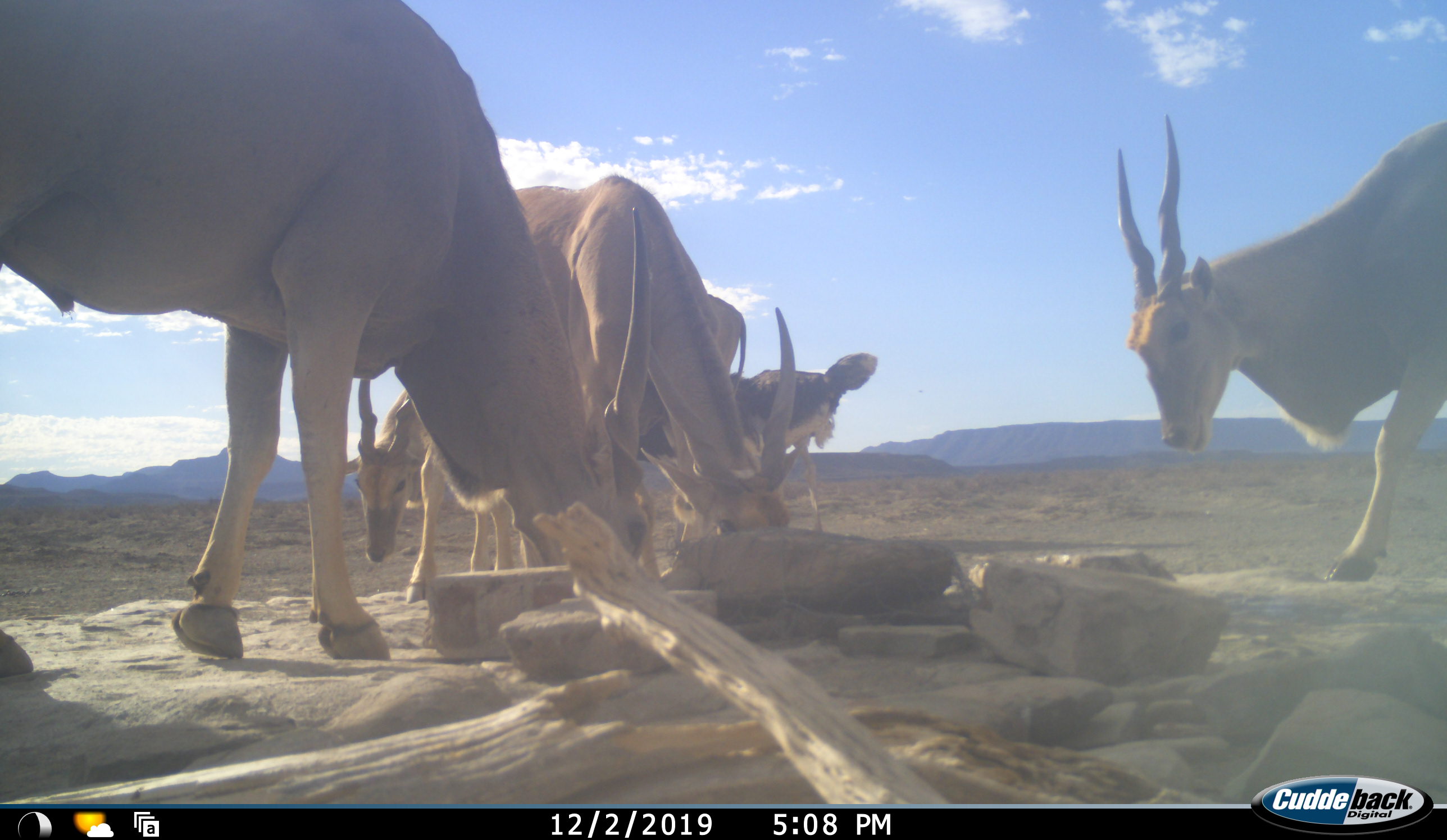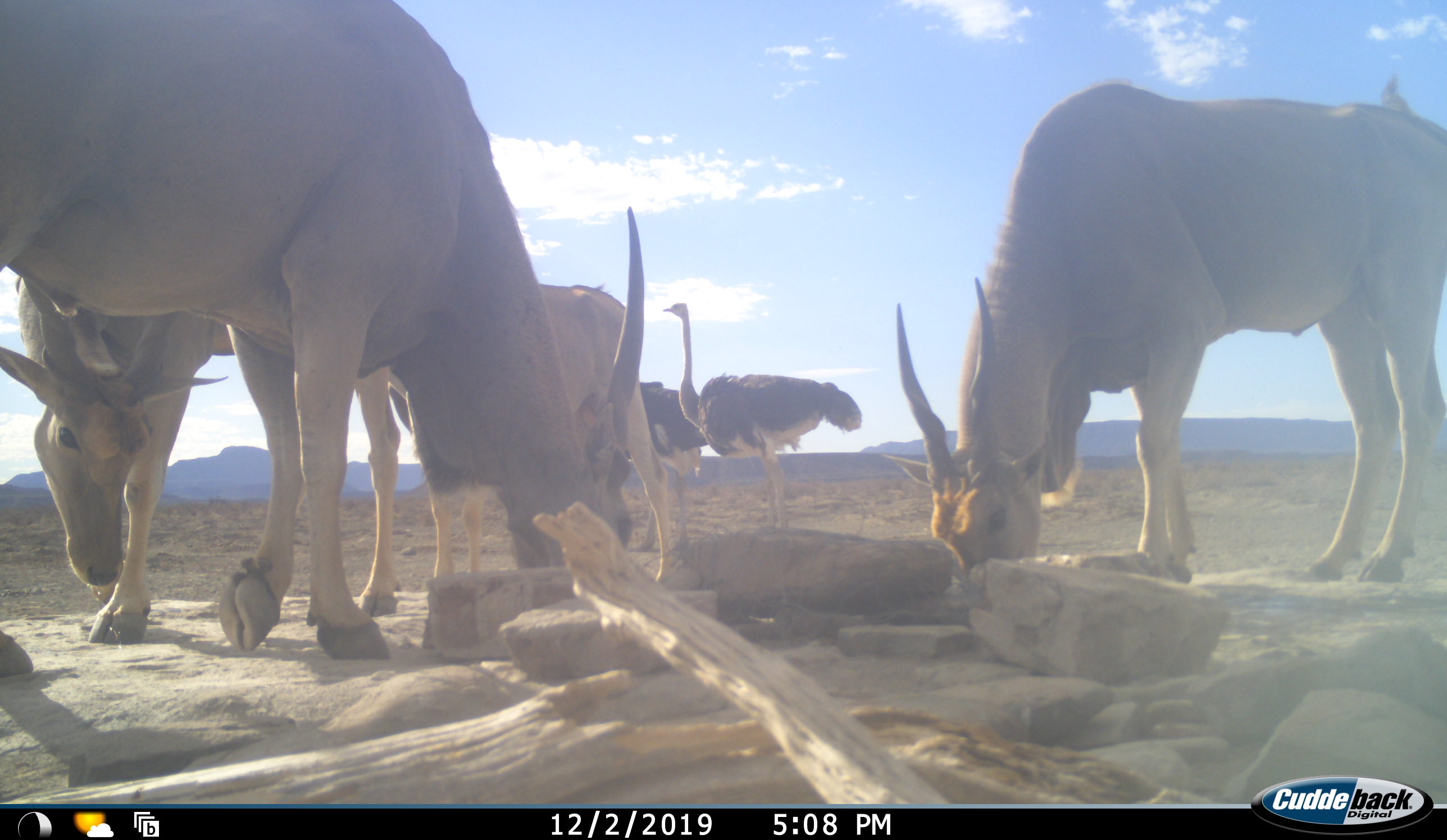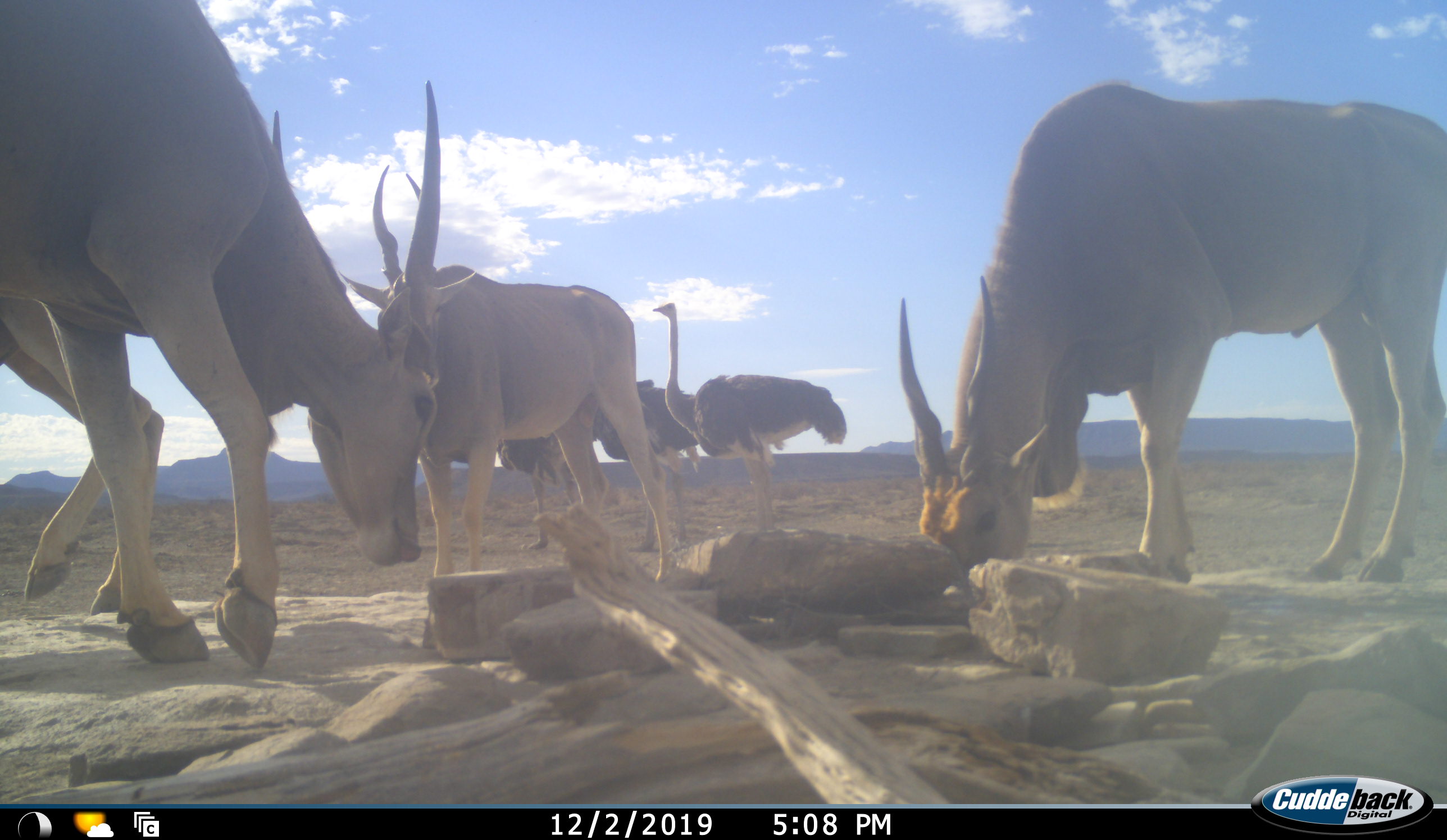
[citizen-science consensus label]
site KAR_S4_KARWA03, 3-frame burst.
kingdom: Animalia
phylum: Chordata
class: Mammalia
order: Artiodactyla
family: Bovidae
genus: Tragelaphus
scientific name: Tragelaphus oryx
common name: eland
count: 4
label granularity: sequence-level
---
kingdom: Animalia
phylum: Chordata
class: Aves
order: Struthioniformes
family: Struthionidae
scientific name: Struthionidae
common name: ostrich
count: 3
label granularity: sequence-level